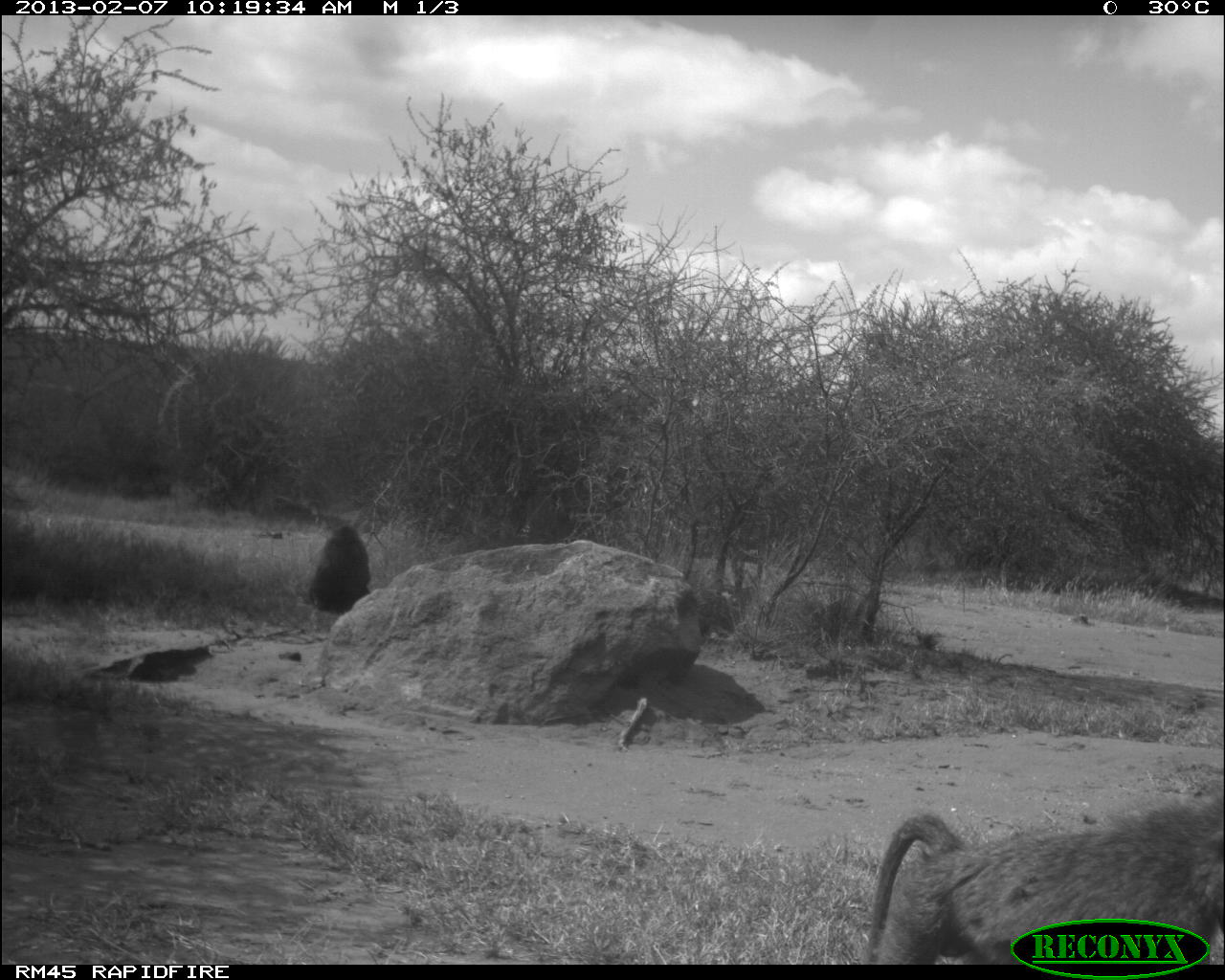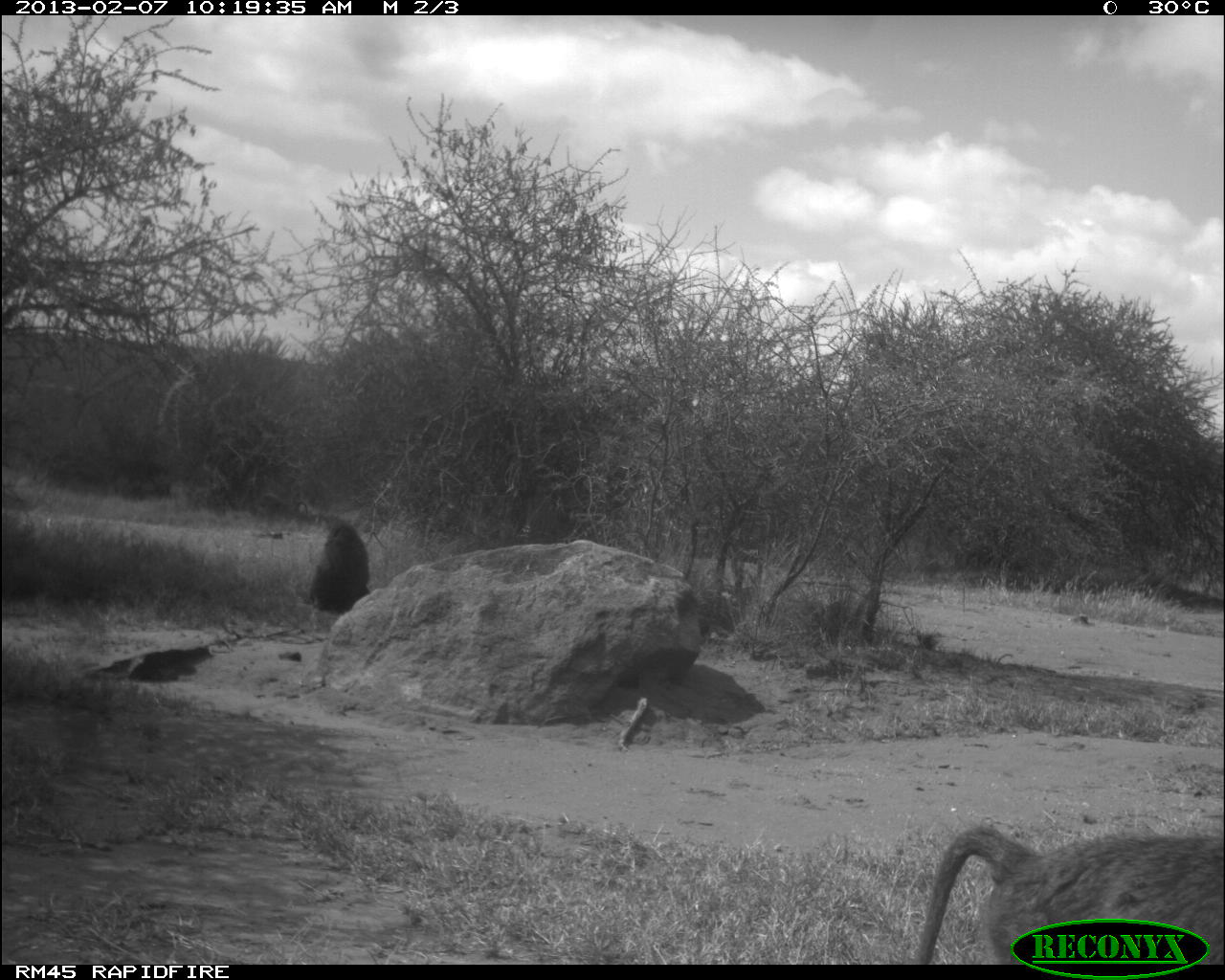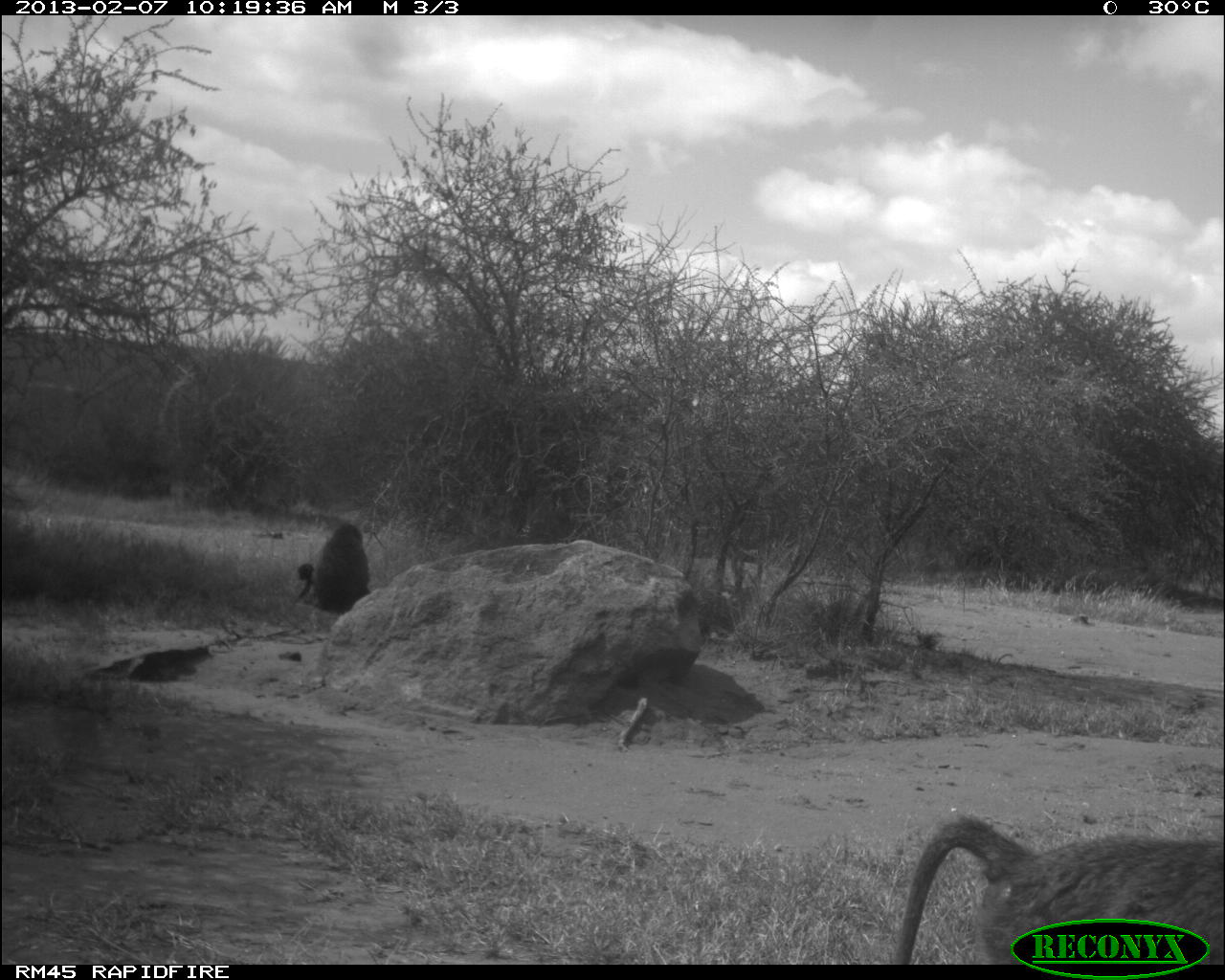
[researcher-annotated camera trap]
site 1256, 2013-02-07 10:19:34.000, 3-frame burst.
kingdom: Animalia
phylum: Chordata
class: Mammalia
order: Primates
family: Cercopithecidae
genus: Papio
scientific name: Papio anubis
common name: olive baboon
Papio anubis (olive baboon), count 2.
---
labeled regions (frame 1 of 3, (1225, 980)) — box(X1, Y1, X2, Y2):
papio anubis: box(865, 781, 1225, 965); box(309, 521, 369, 611)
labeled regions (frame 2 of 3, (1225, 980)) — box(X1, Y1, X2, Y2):
papio anubis: box(913, 825, 1225, 969); box(314, 519, 369, 609)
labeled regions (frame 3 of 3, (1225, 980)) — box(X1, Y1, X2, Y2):
papio anubis: box(893, 807, 1225, 958); box(314, 519, 371, 614); box(295, 559, 316, 600)